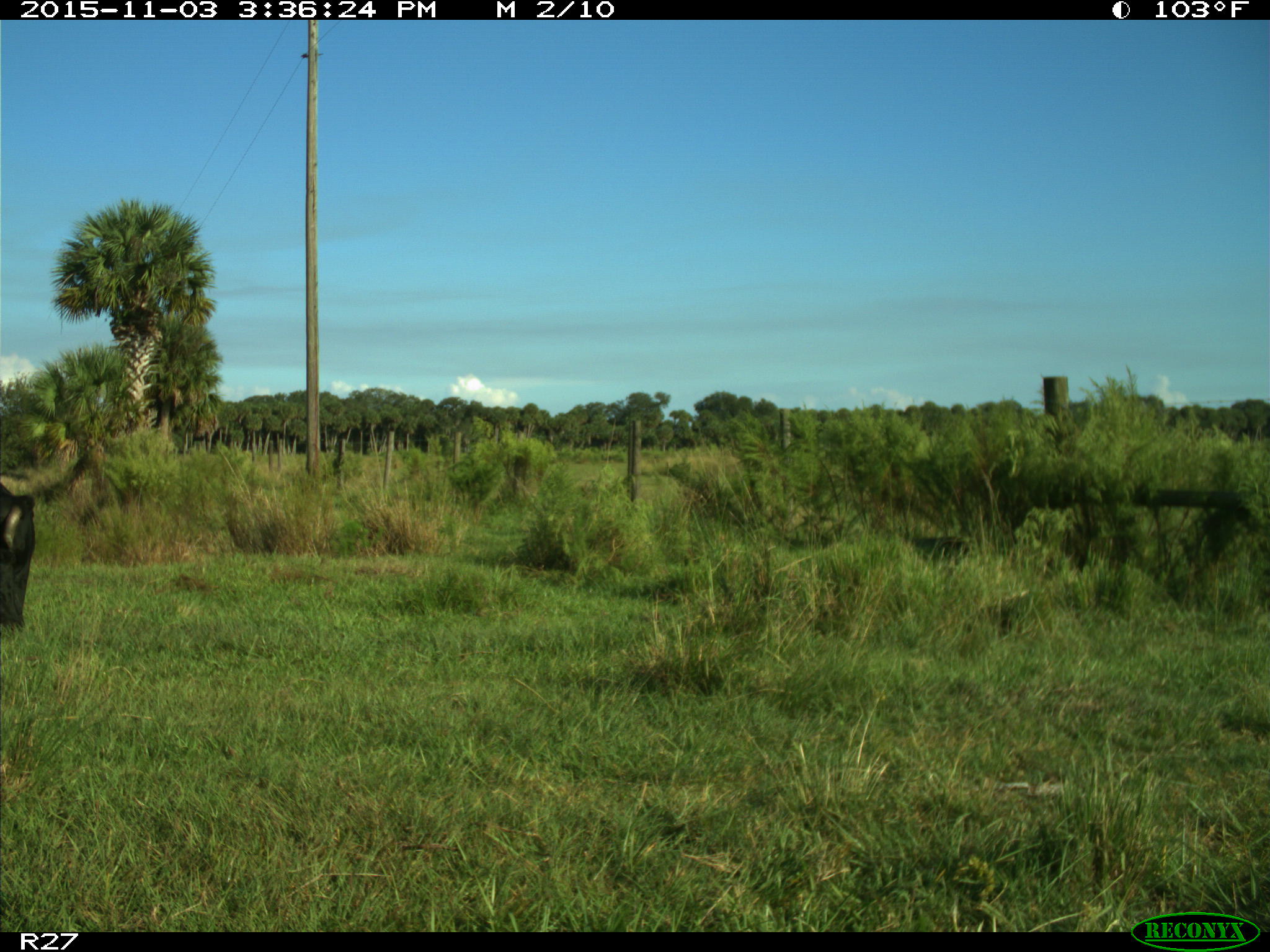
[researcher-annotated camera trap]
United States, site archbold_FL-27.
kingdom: Animalia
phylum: Chordata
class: Mammalia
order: Artiodactyla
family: Bovidae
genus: Bos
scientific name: Bos taurus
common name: domestic cow